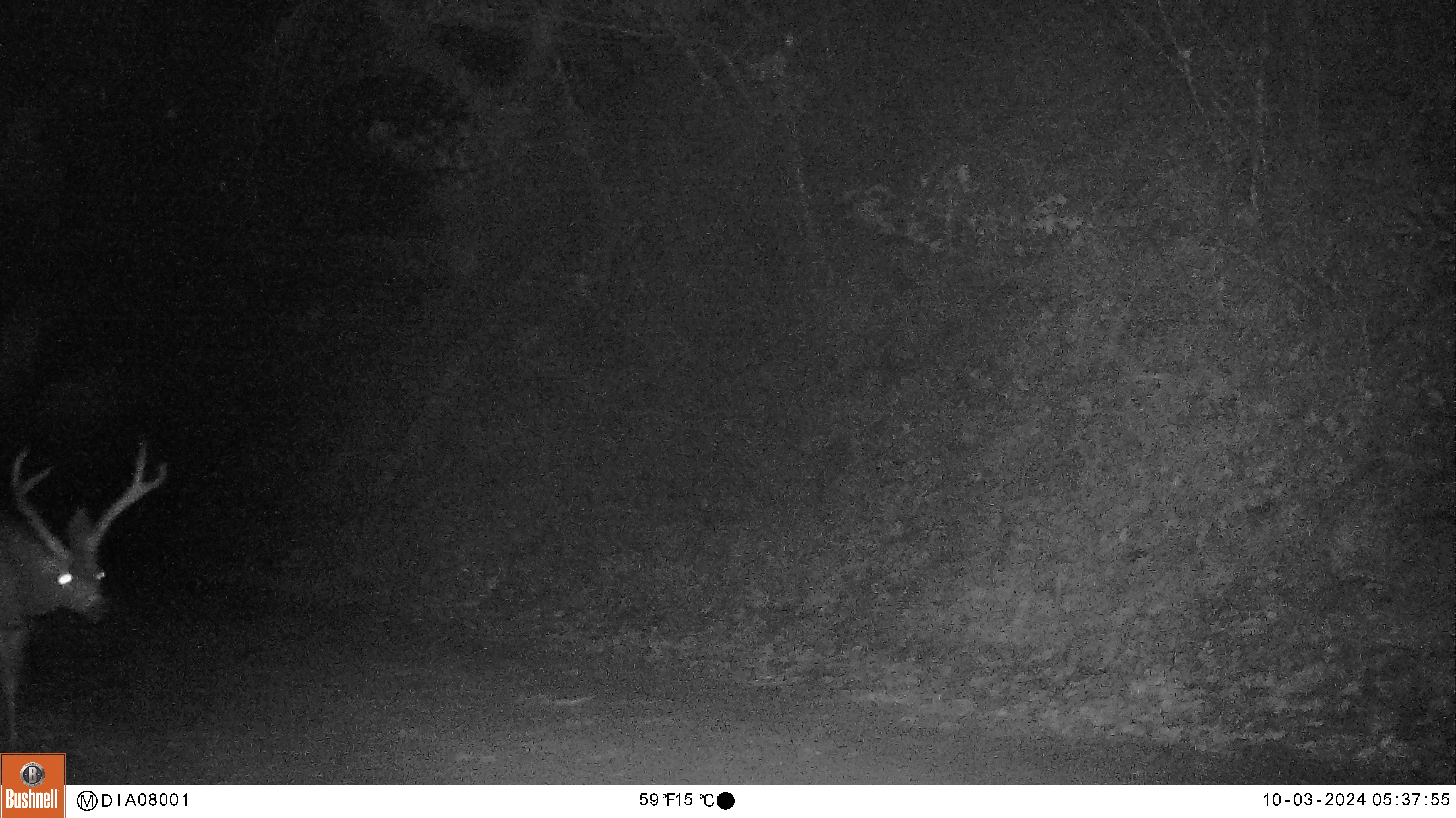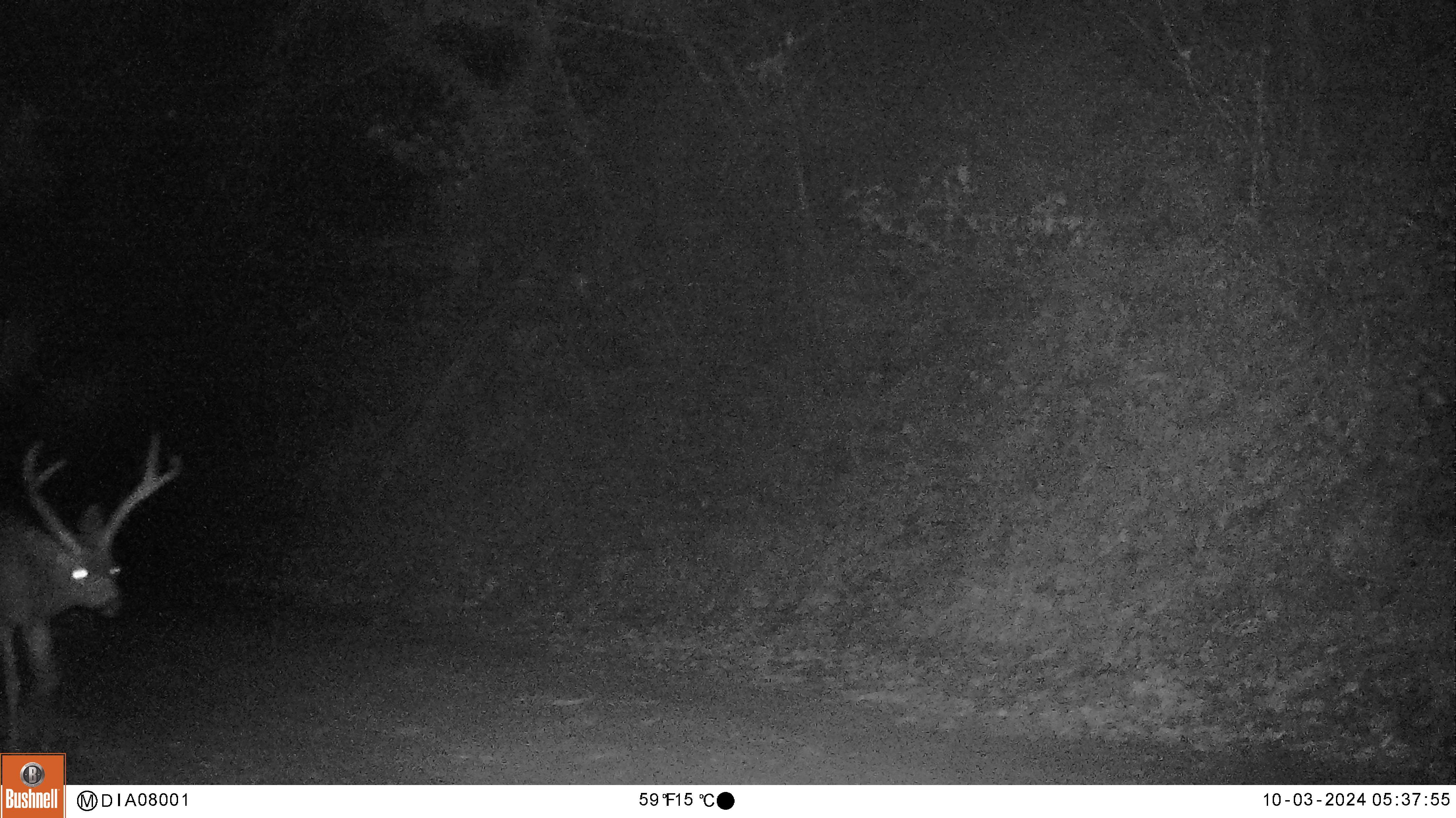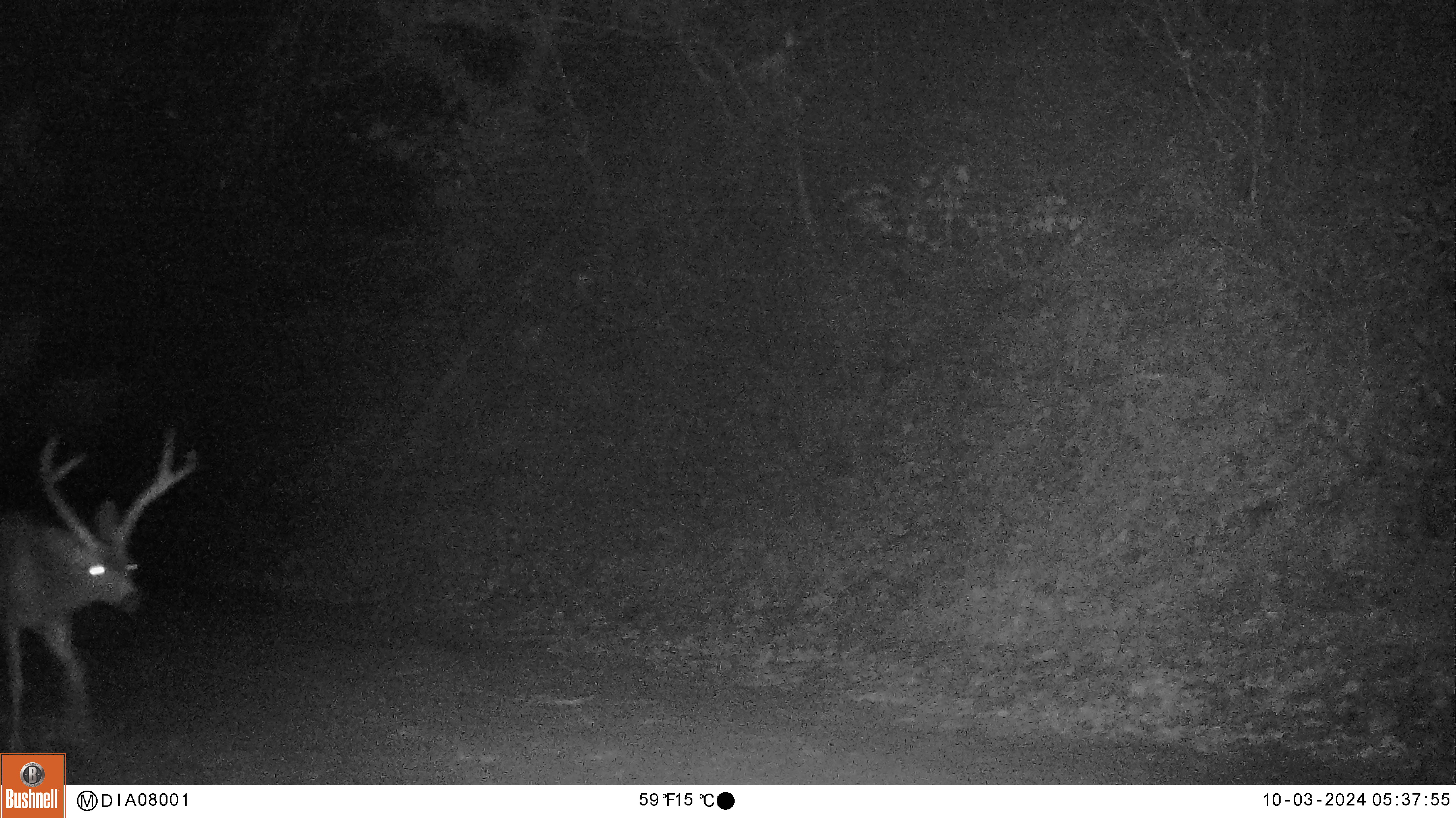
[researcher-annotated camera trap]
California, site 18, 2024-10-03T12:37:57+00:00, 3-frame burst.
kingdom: Animalia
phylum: Chordata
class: Mammalia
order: Artiodactyla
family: Cervidae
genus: Odocoileus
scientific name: Odocoileus hemionus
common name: mule deer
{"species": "mule deer (Odocoileus hemionus)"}